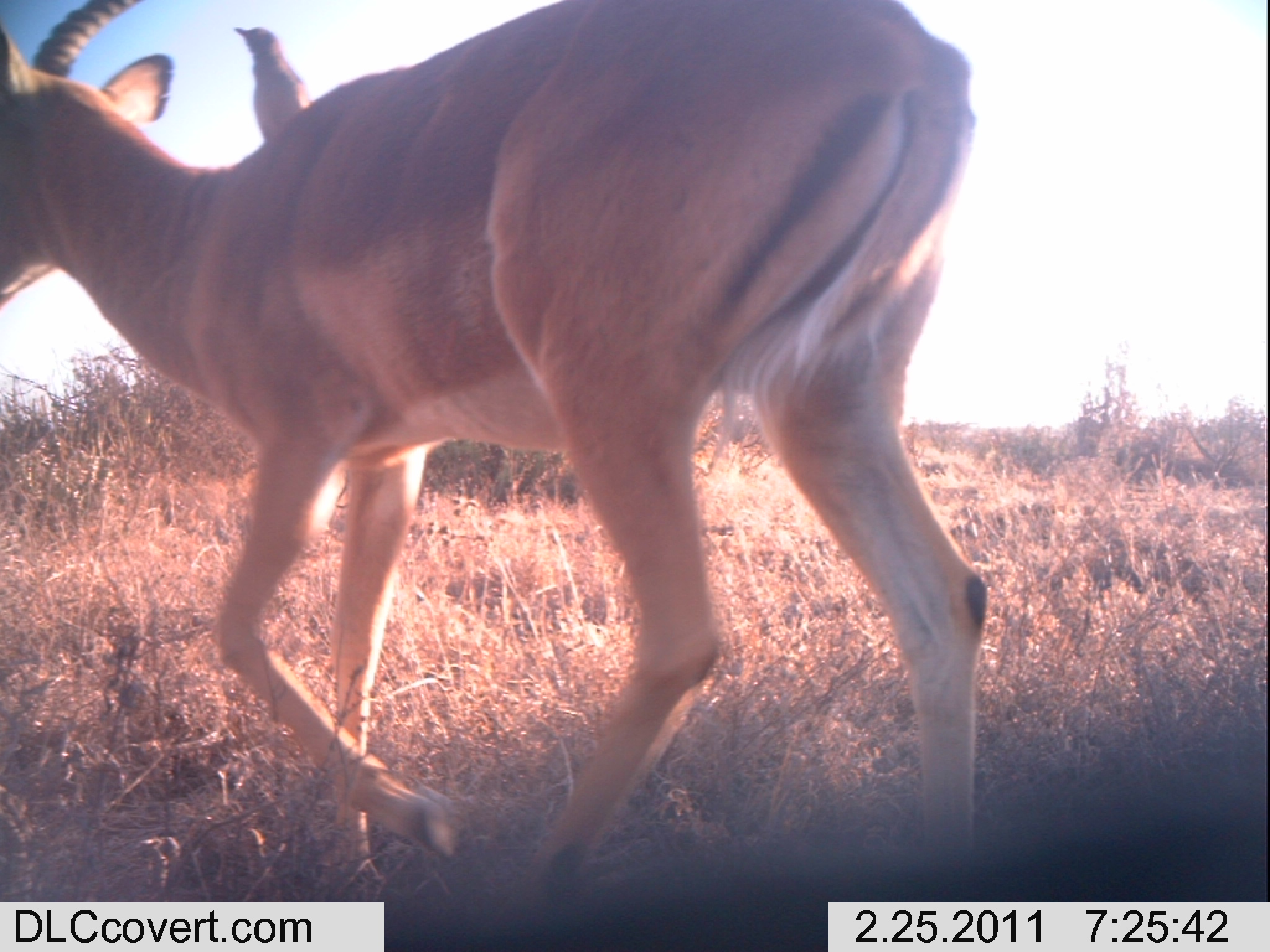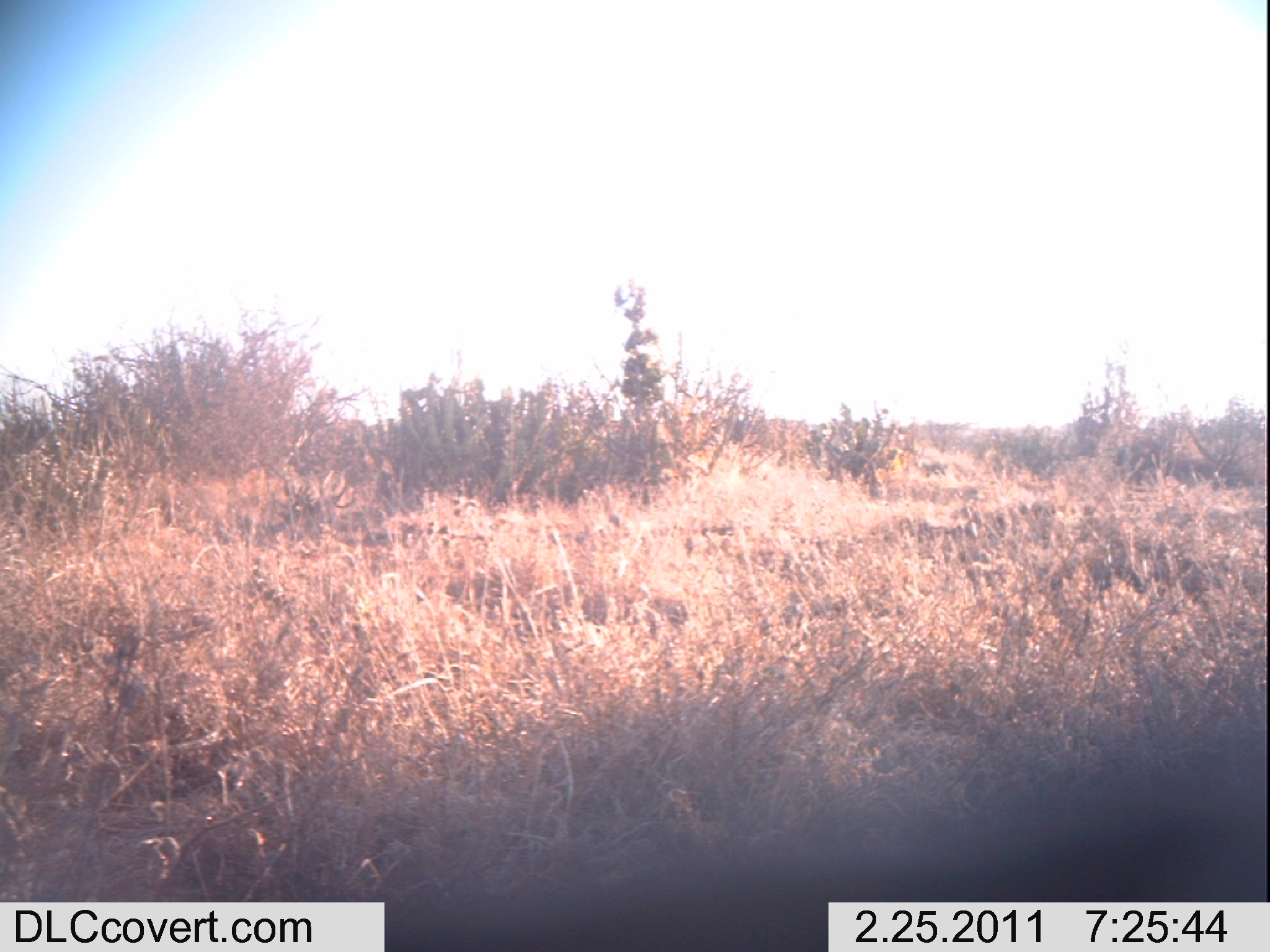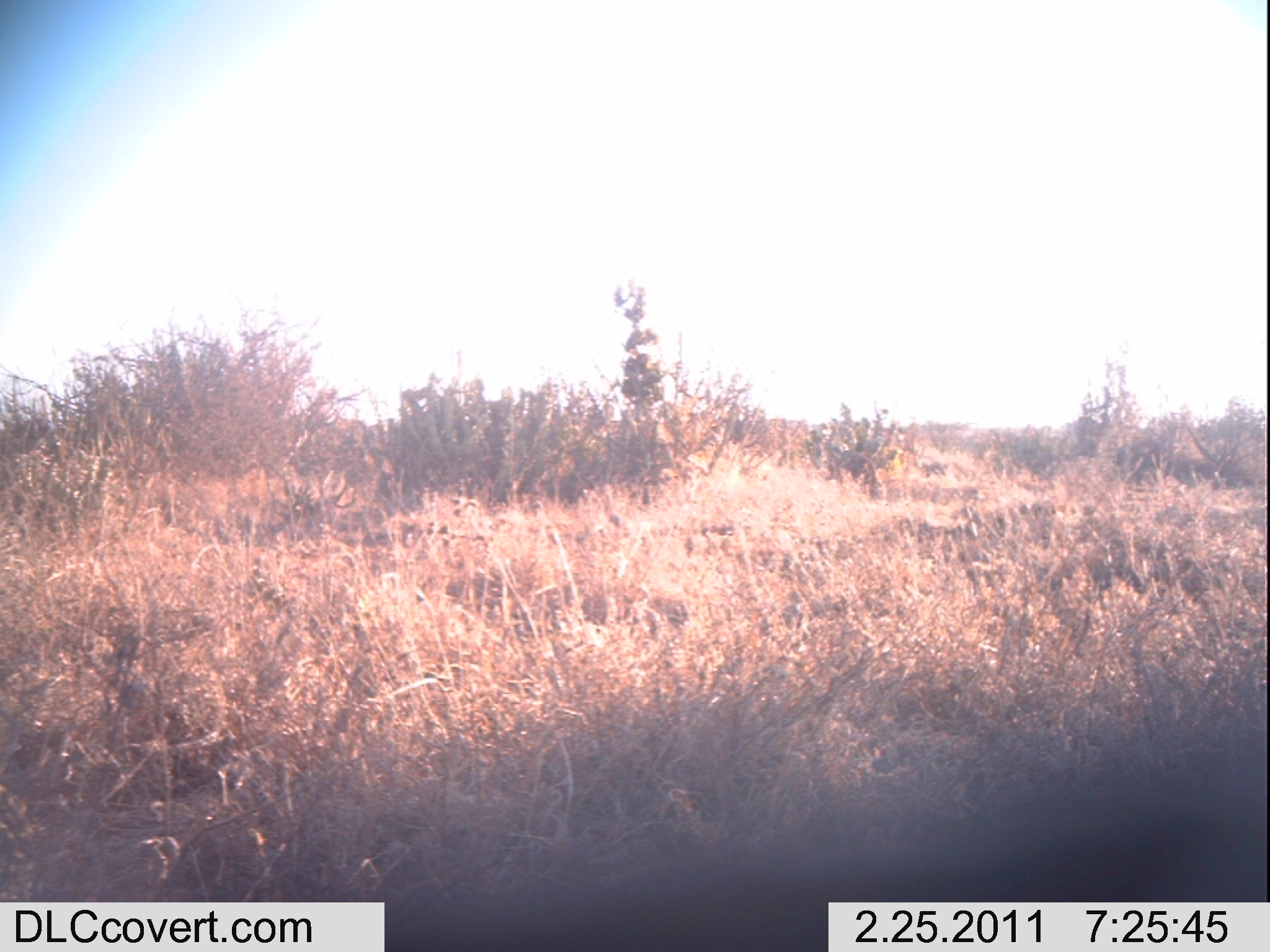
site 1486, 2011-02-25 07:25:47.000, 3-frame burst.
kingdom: Animalia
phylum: Chordata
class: Mammalia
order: Artiodactyla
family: Bovidae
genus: Aepyceros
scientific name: Aepyceros melampus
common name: impala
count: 1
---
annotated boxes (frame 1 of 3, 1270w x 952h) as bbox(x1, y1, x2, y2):
aepyceros melampus: bbox(1, 0, 990, 885); bbox(232, 24, 310, 141)